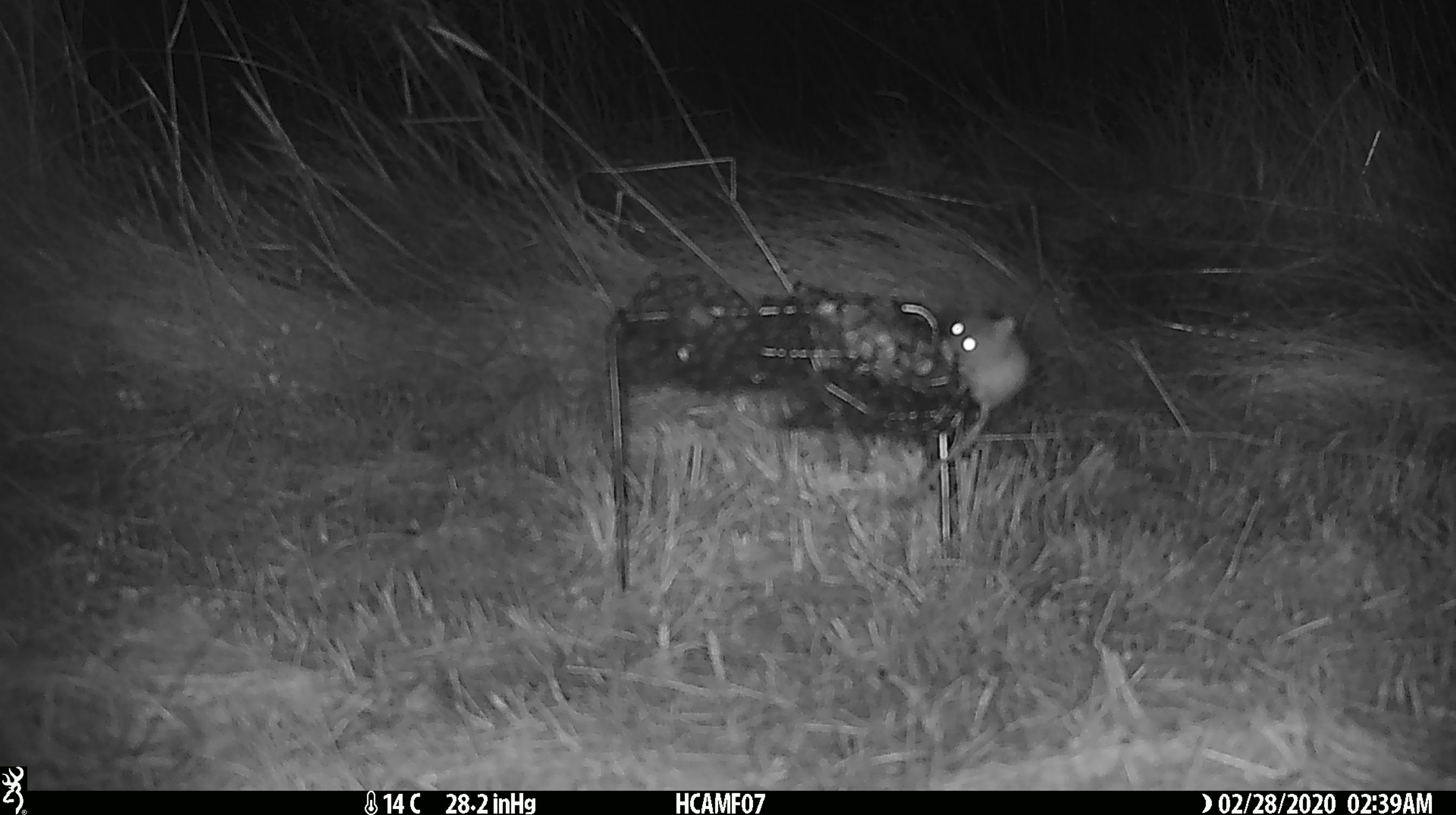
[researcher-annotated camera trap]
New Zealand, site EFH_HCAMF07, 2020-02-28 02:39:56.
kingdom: Animalia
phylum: Chordata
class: Mammalia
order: Rodentia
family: Muridae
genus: Mus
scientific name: Mus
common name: mouse